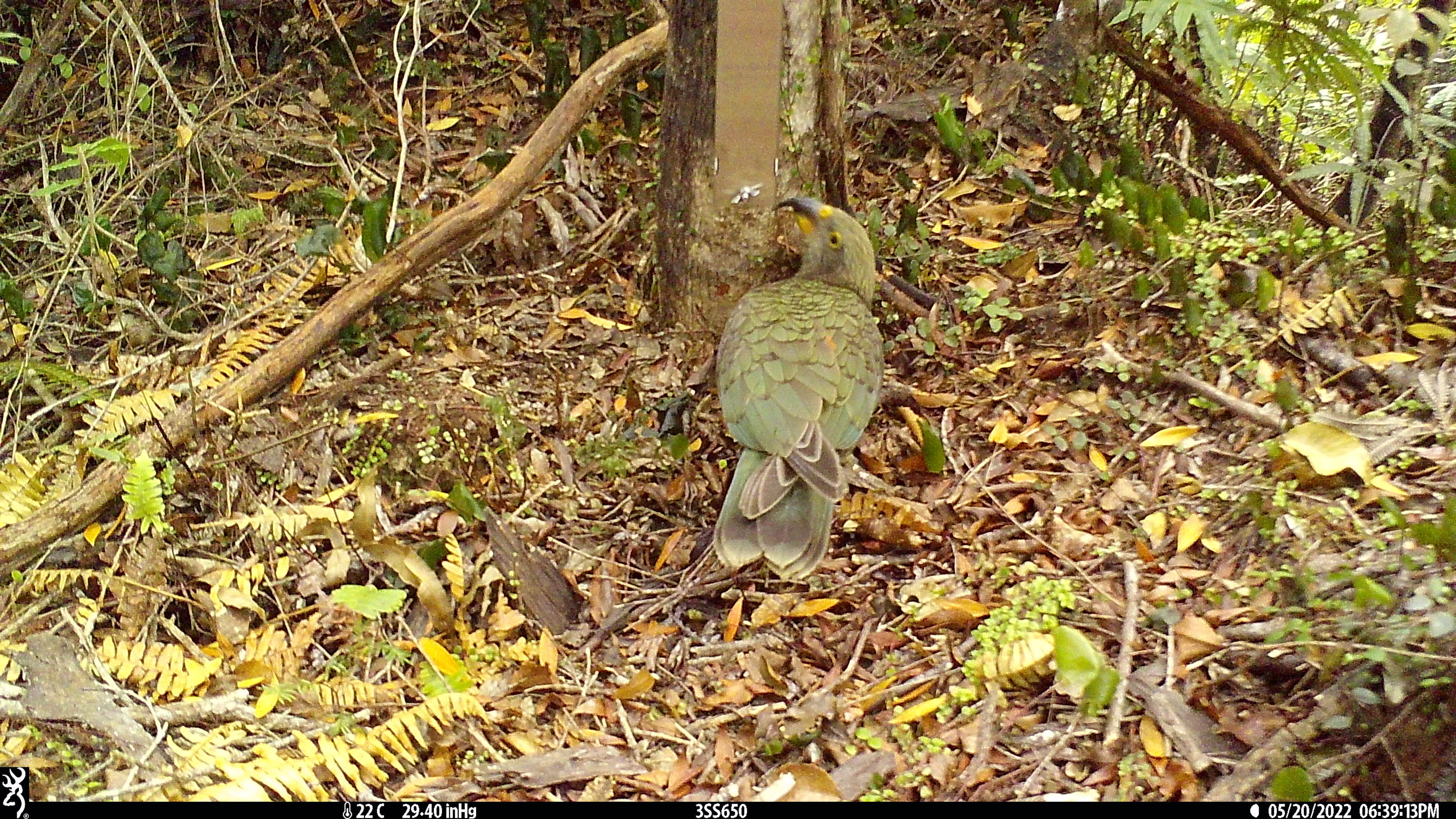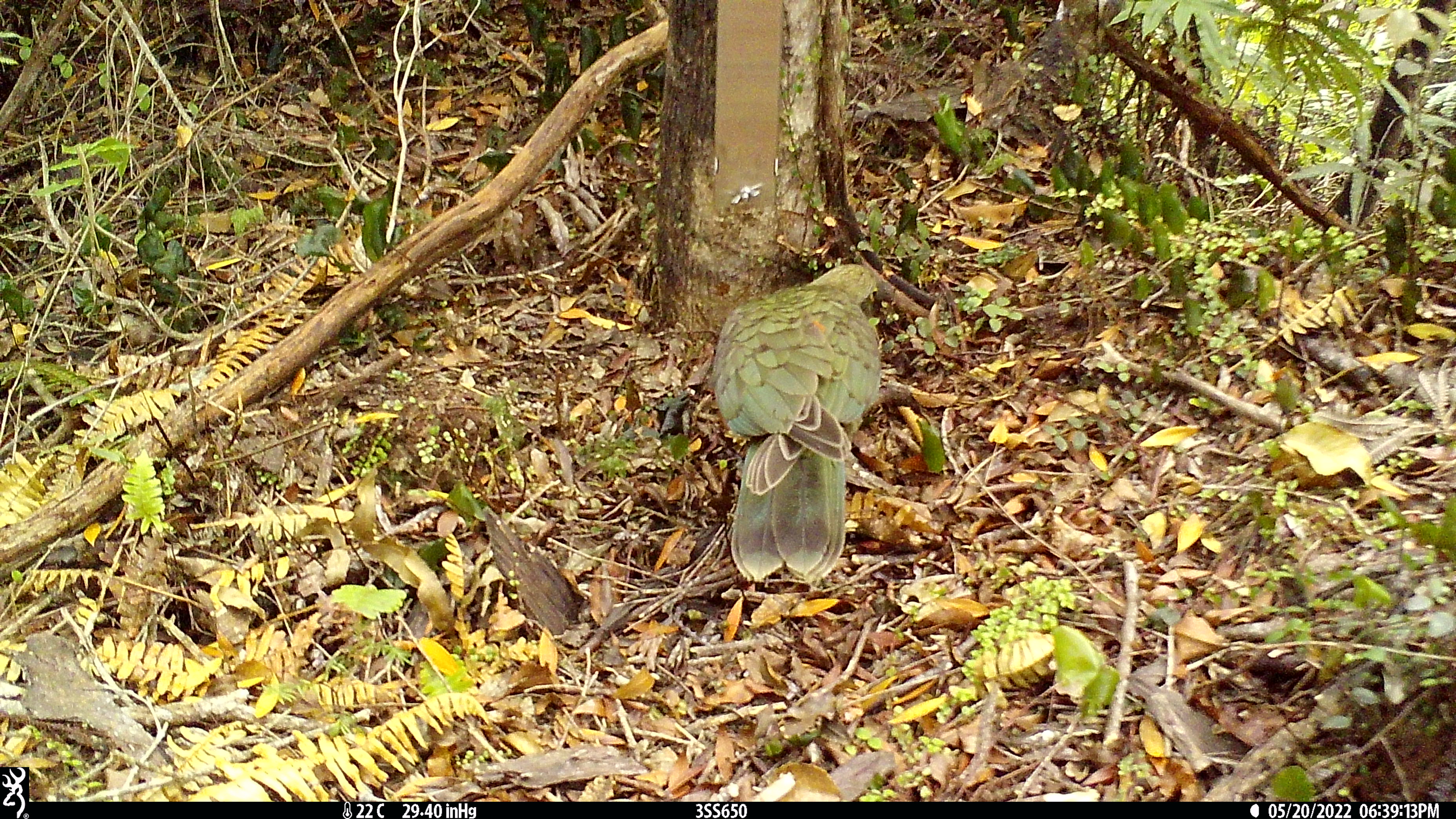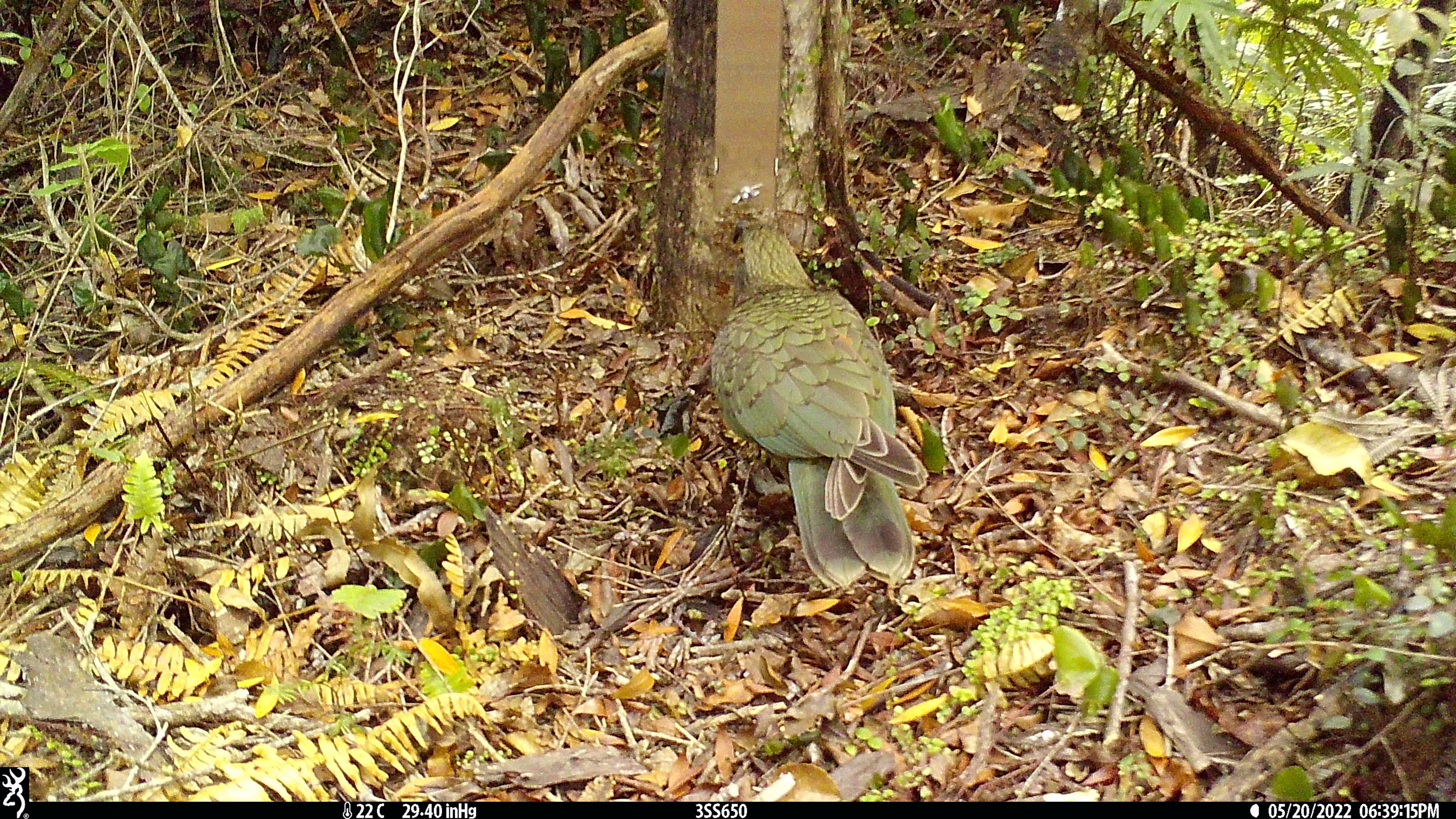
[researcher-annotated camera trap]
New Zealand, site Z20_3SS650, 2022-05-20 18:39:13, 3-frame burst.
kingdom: Animalia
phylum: Chordata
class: Aves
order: Psittaciformes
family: Strigopidae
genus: Nestor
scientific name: Nestor notabilis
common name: kea